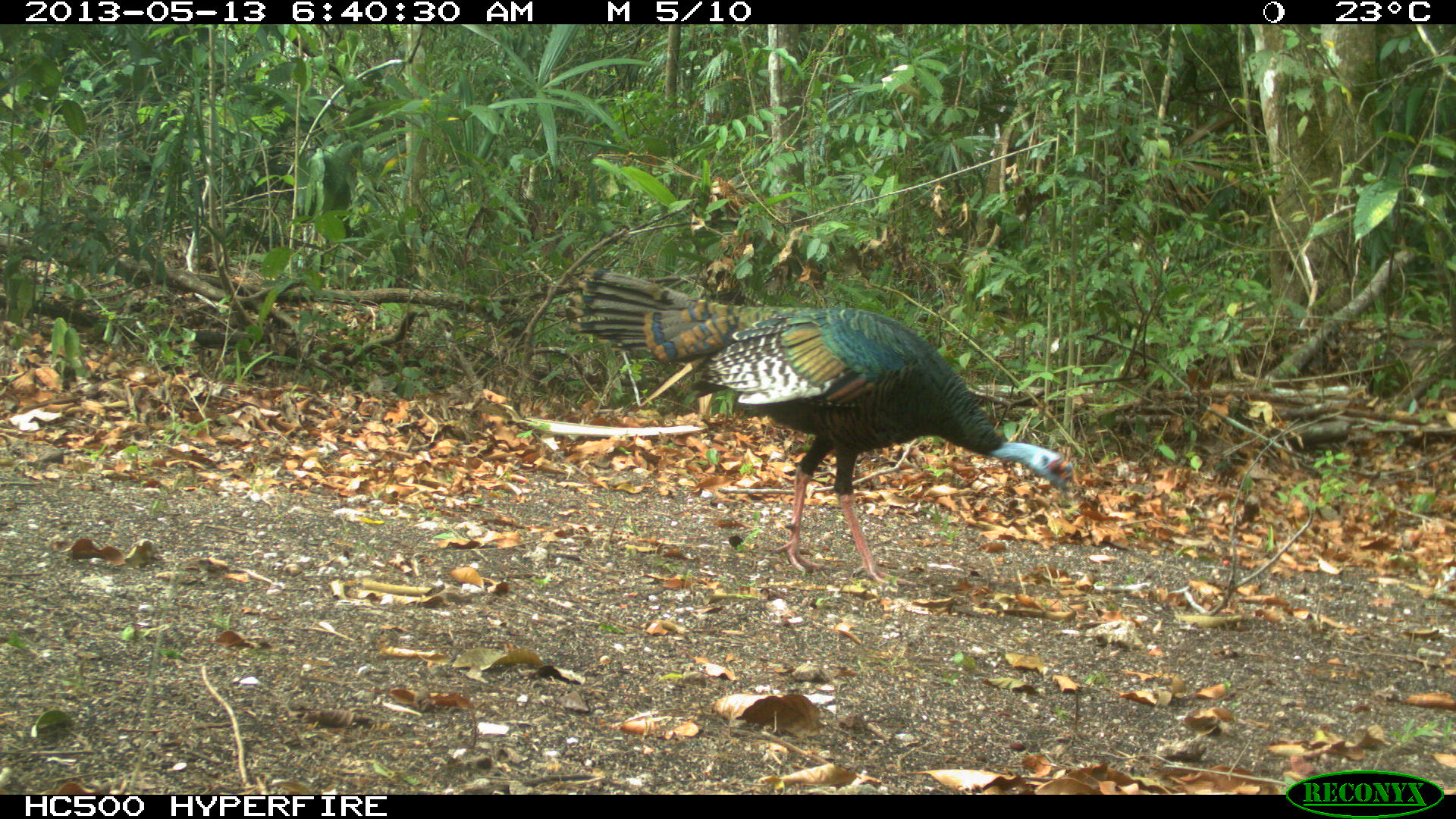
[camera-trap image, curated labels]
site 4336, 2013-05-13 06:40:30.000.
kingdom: Animalia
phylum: Chordata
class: Aves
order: Galliformes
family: Phasianidae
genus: Meleagris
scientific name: Meleagris ocellata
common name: ocellated turkey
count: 1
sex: female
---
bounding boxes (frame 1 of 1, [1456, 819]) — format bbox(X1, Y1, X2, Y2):
meleagris ocellata: bbox(563, 267, 1072, 586)